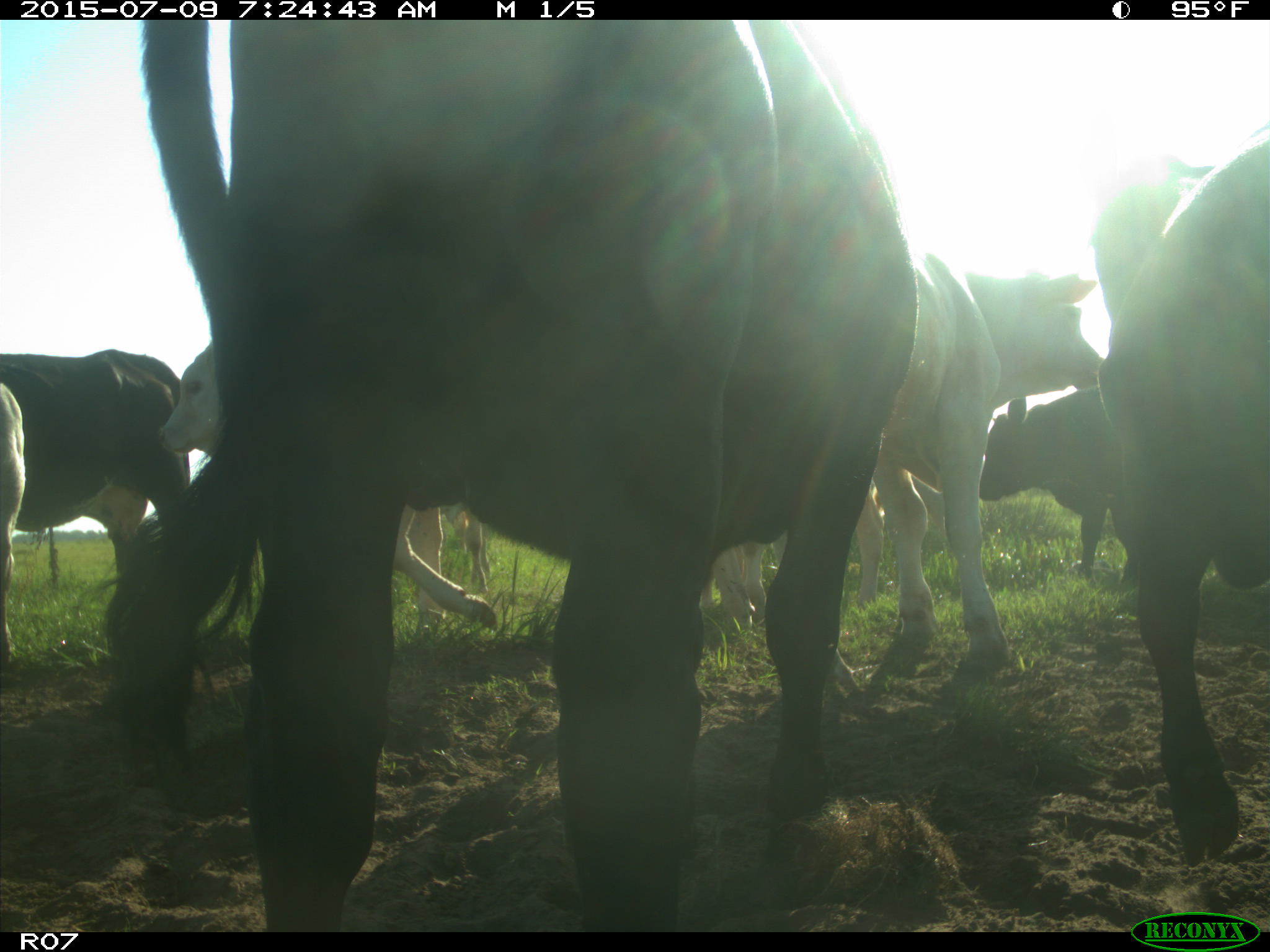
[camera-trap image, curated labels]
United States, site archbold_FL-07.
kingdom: Animalia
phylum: Chordata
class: Mammalia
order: Artiodactyla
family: Bovidae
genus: Bos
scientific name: Bos taurus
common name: domestic cow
Bos taurus (domestic cow).